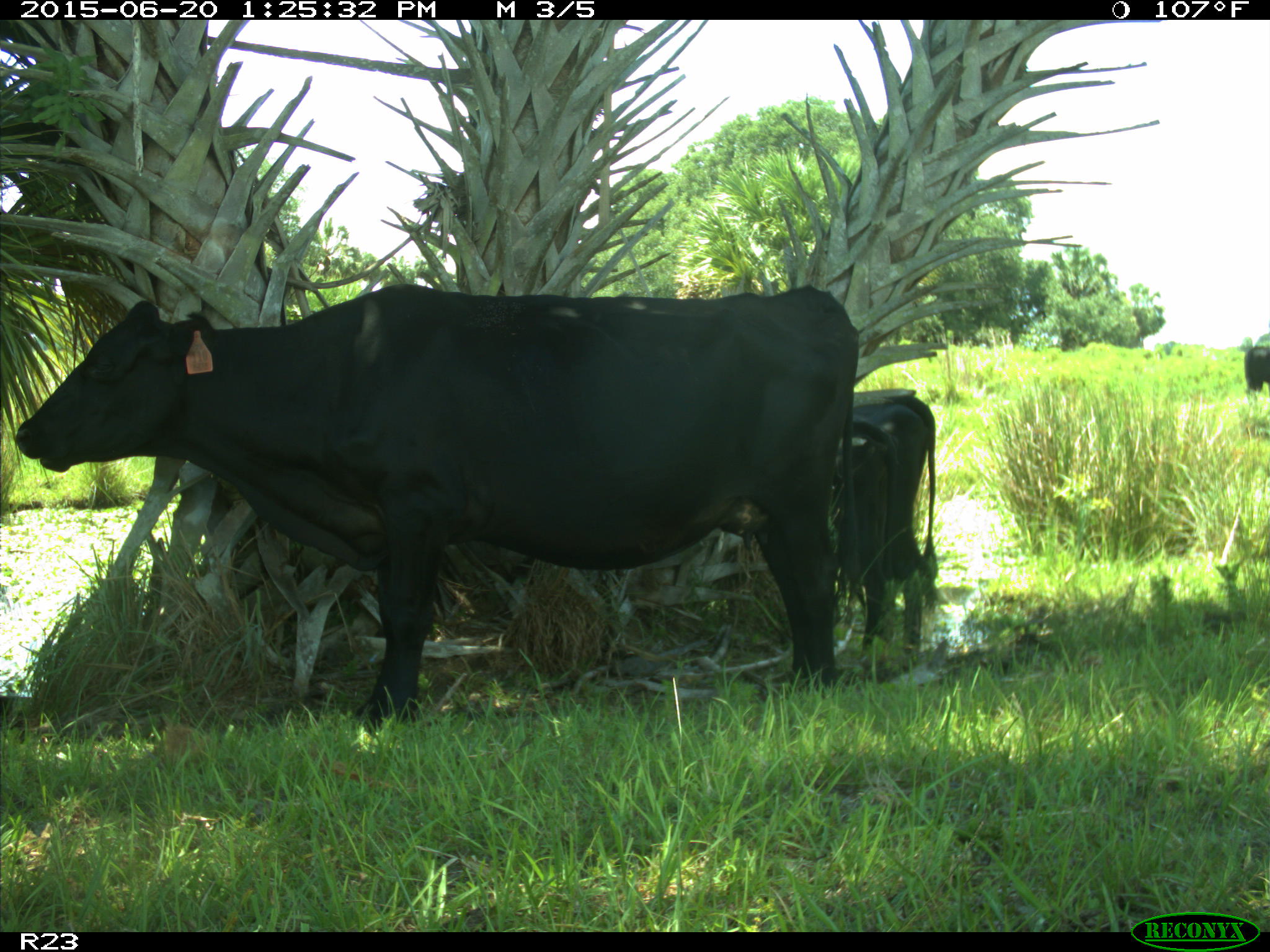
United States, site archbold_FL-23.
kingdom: Animalia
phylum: Chordata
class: Mammalia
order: Artiodactyla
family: Bovidae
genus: Bos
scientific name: Bos taurus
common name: domestic cow